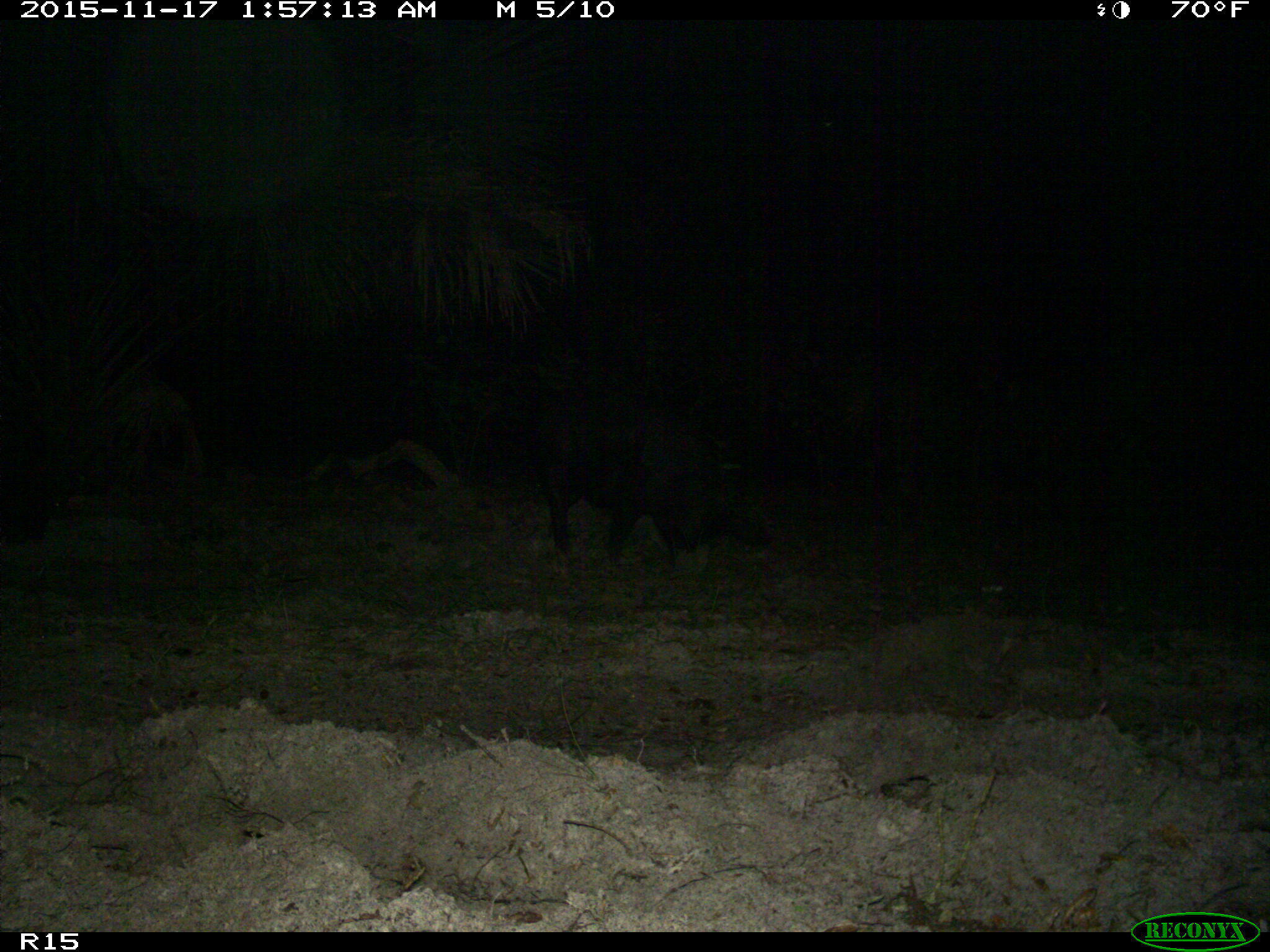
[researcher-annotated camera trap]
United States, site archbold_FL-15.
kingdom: Animalia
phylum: Chordata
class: Mammalia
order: Artiodactyla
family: Suidae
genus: Sus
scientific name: Sus scrofa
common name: wild boar